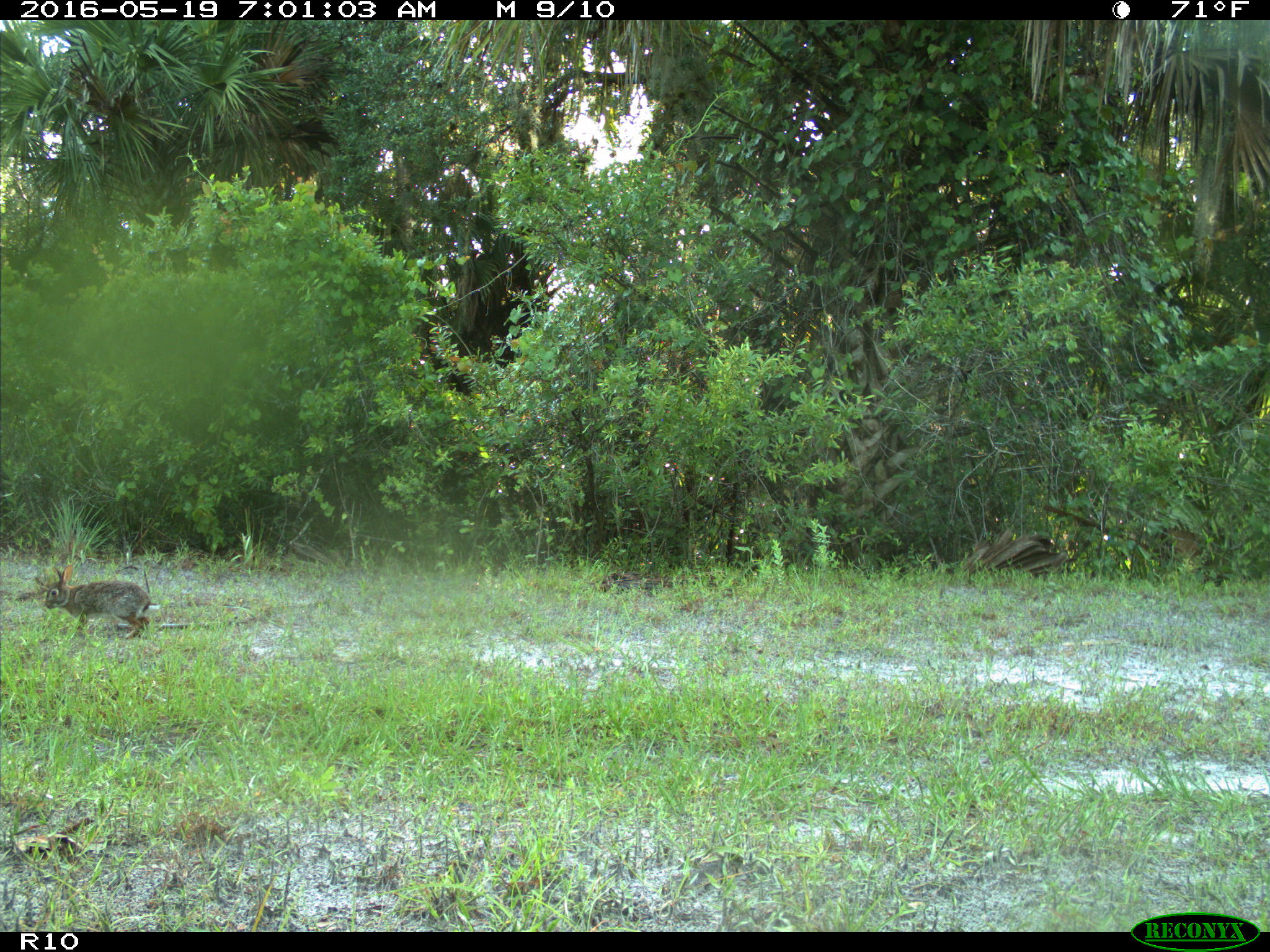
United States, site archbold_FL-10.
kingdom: Animalia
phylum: Chordata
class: Mammalia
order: Lagomorpha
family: Leporidae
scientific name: Leporidae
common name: rabbits and hares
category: unidentified rabbit